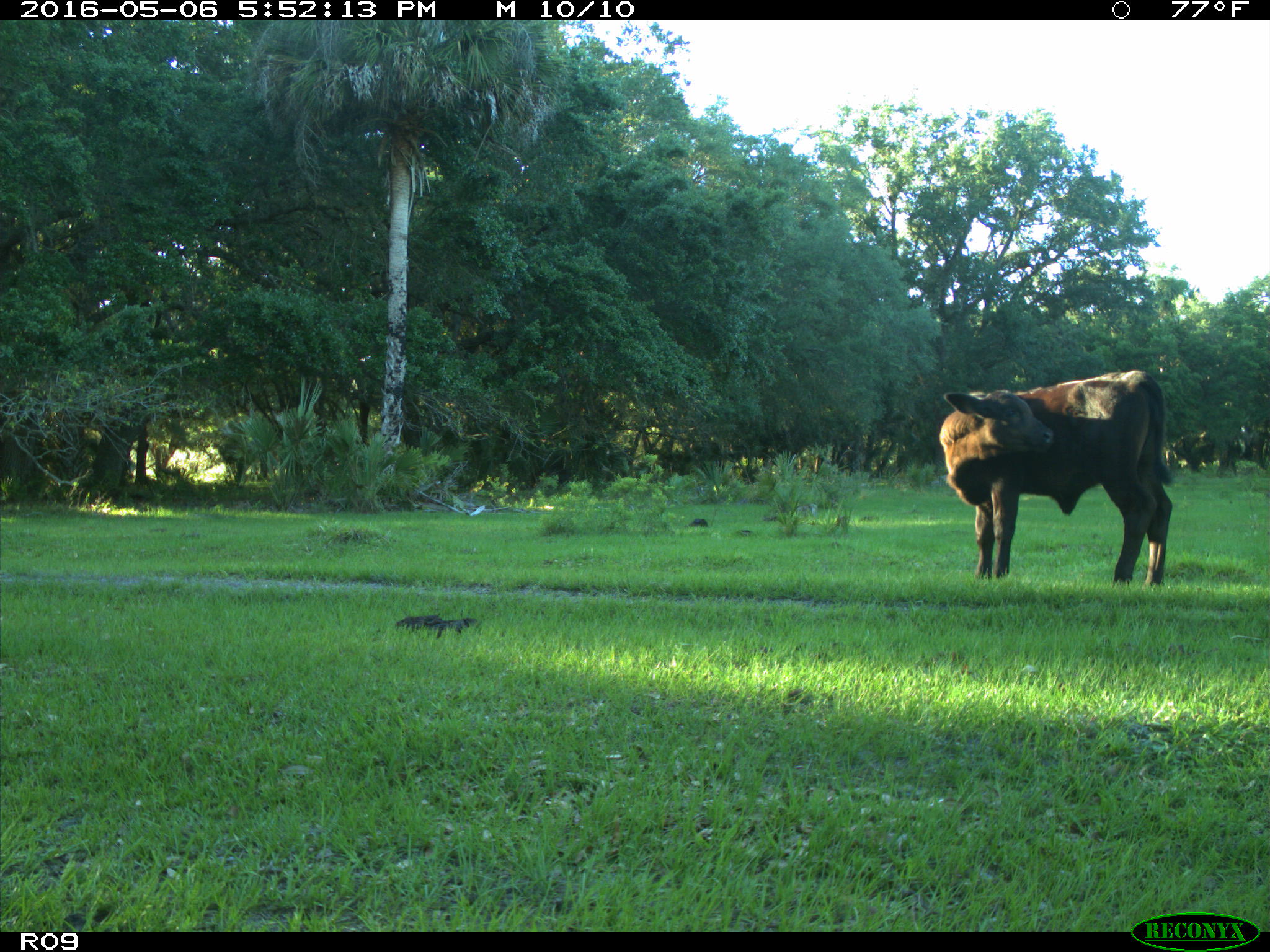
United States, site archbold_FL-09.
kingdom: Animalia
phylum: Chordata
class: Mammalia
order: Artiodactyla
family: Bovidae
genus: Bos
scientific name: Bos taurus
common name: domestic cow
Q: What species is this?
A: Bos taurus (domestic cow).